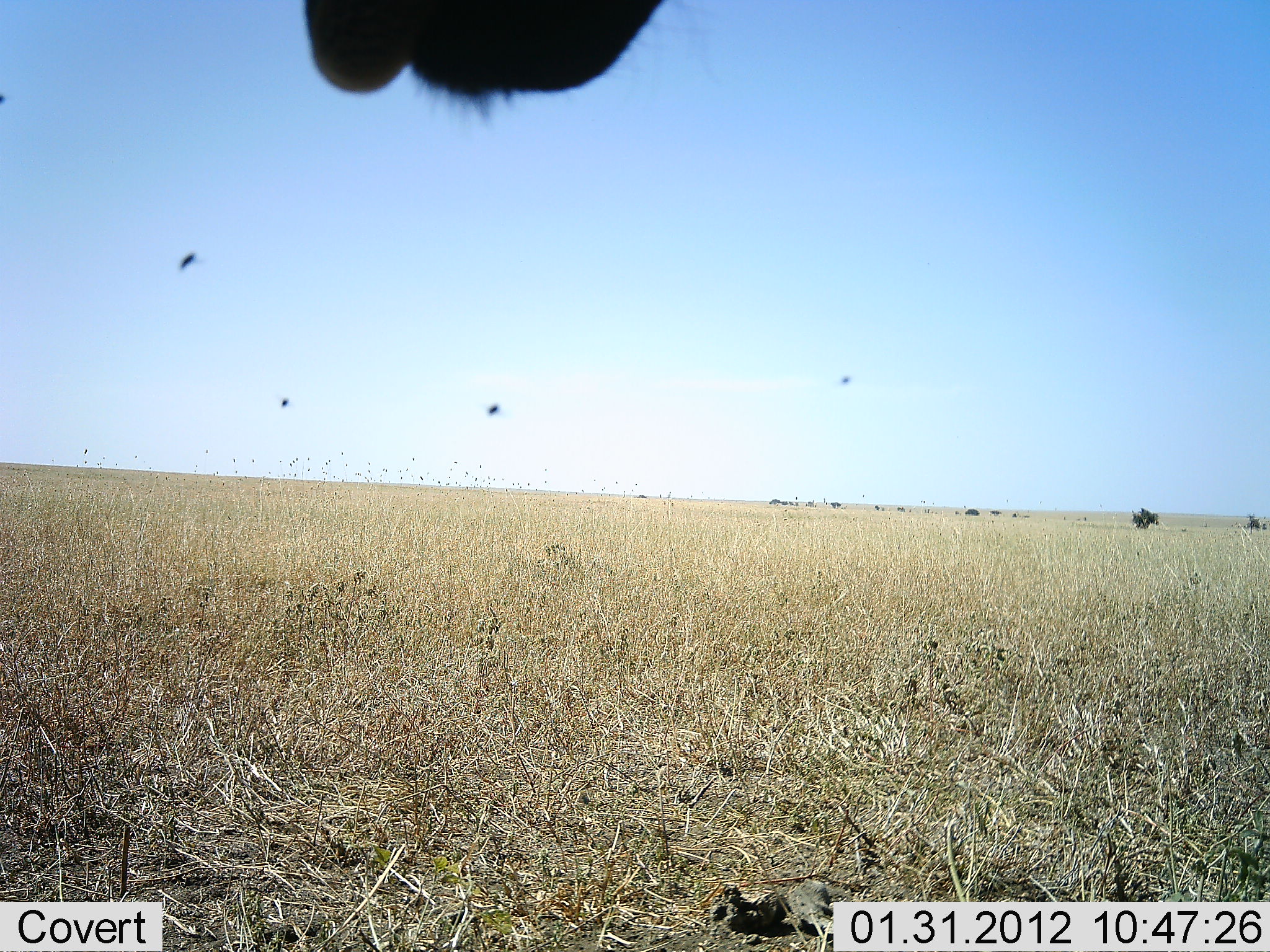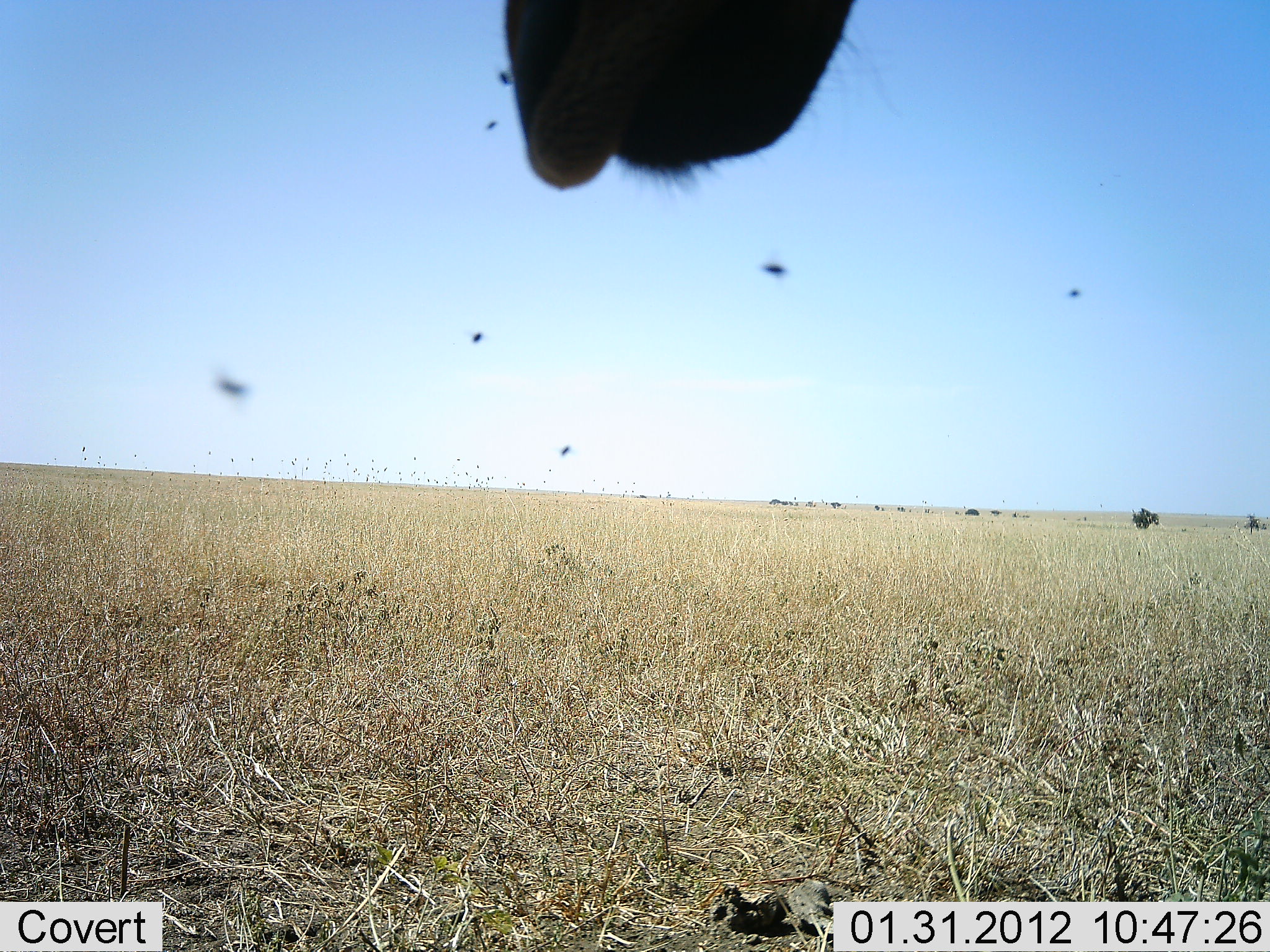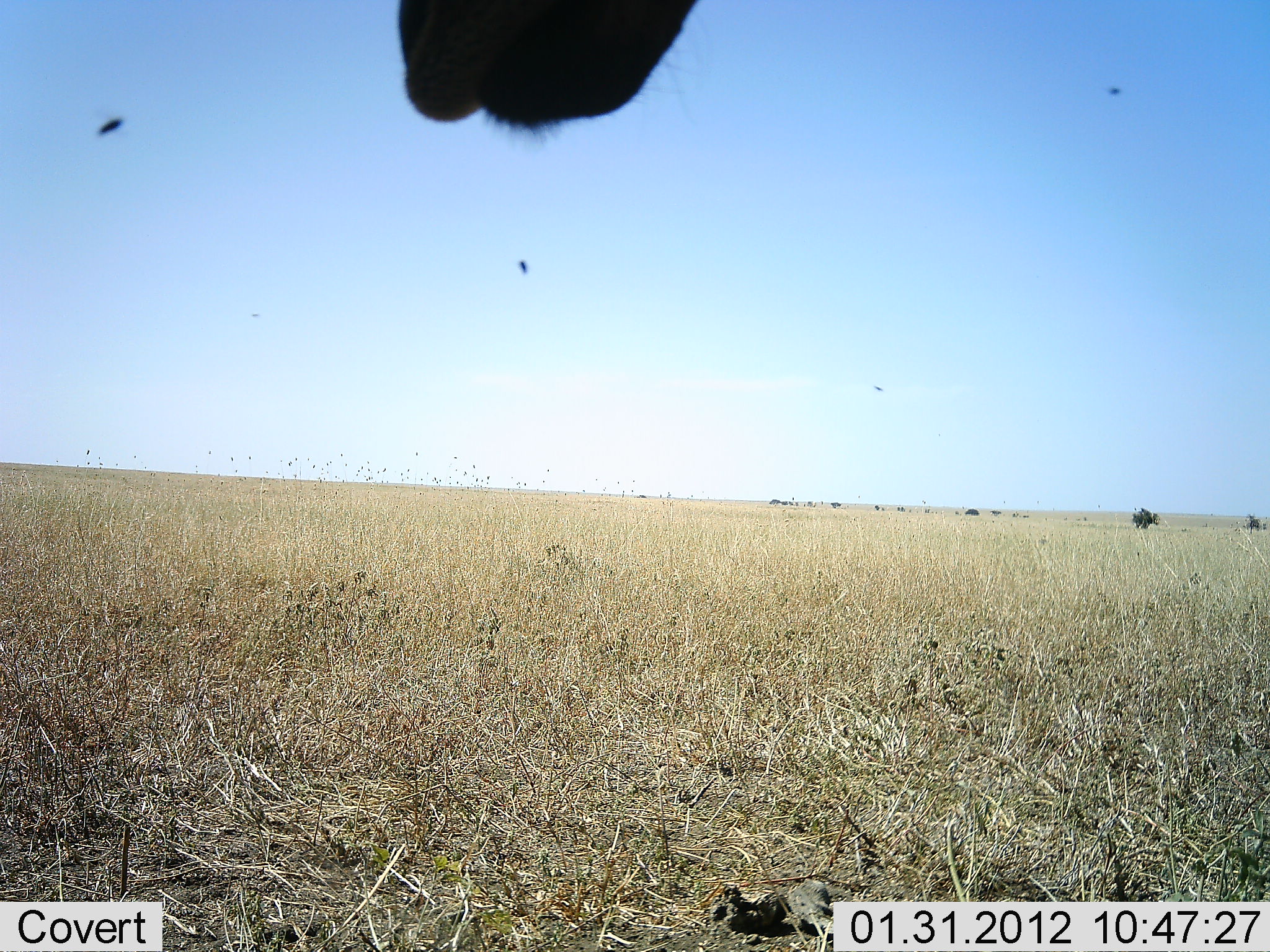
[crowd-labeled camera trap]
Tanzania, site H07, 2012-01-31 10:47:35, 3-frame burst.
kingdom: Animalia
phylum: Chordata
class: Mammalia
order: Artiodactyla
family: Giraffidae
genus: Giraffa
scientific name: Giraffa camelopardalis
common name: giraffe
Giraffe (Giraffa camelopardalis), count 1. Behavior (volunteer vote fractions): standing 71%, resting 14%, moving 14%, interacting 0%. Young present (vote fraction): 0%. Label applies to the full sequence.